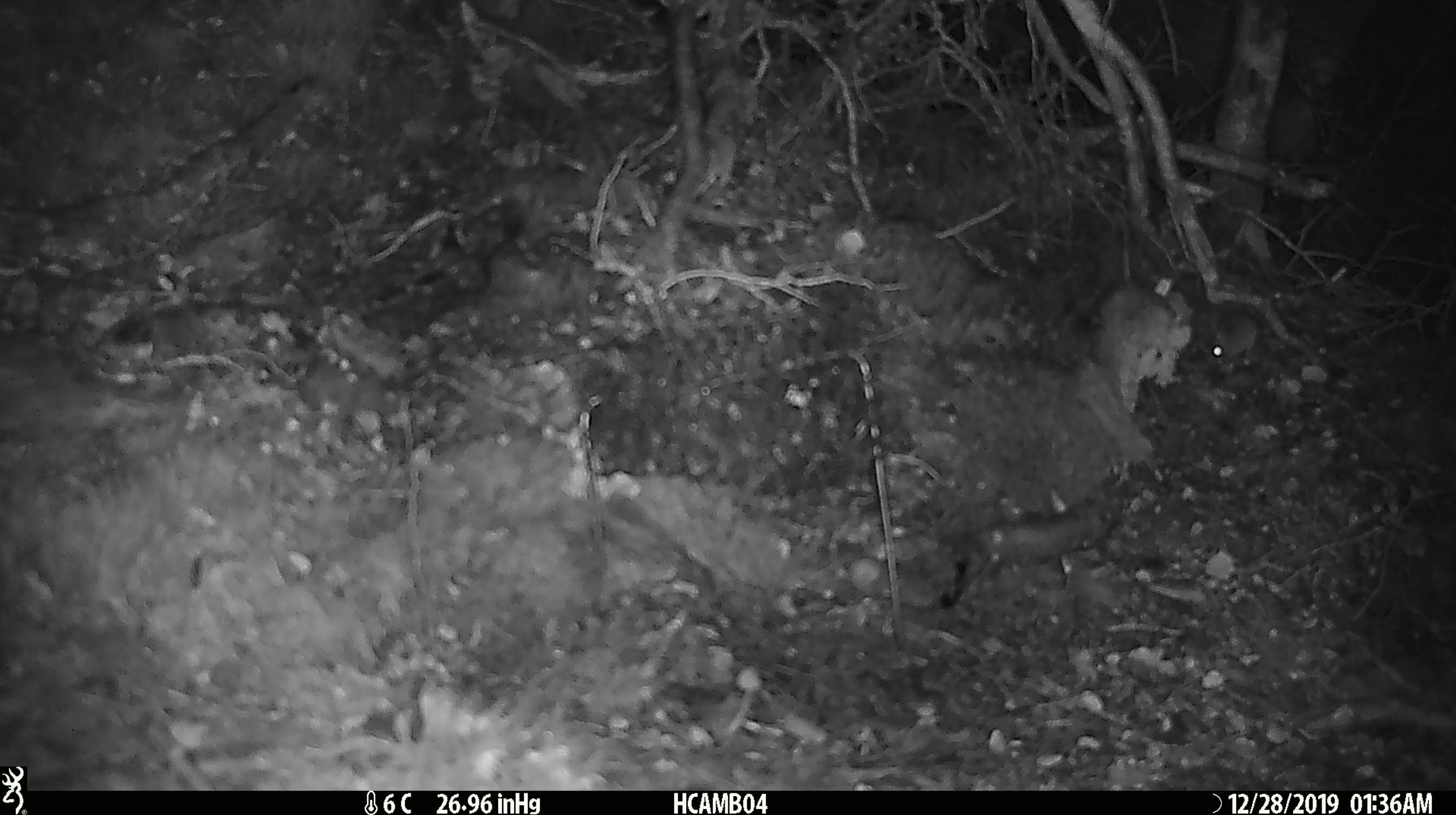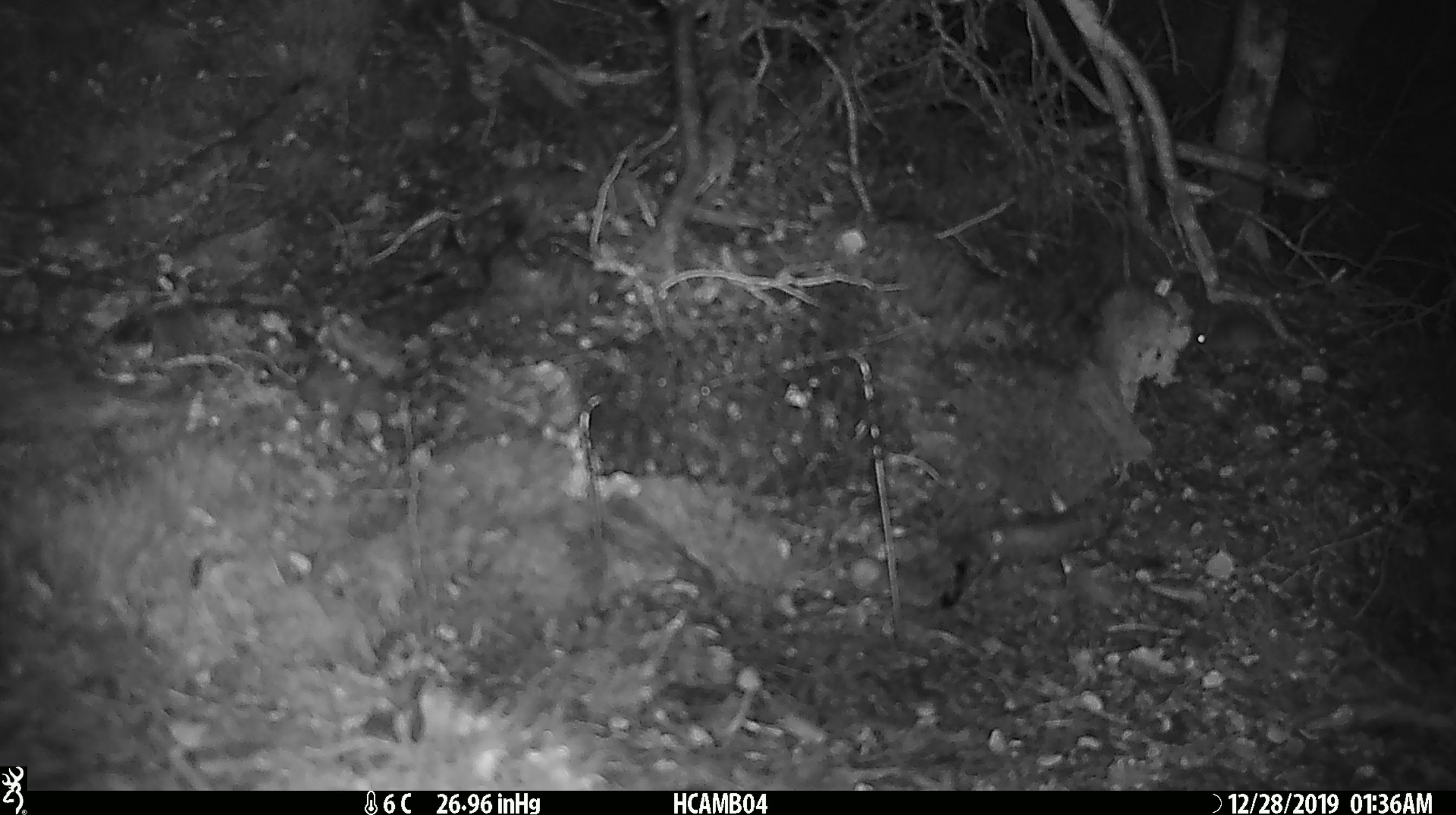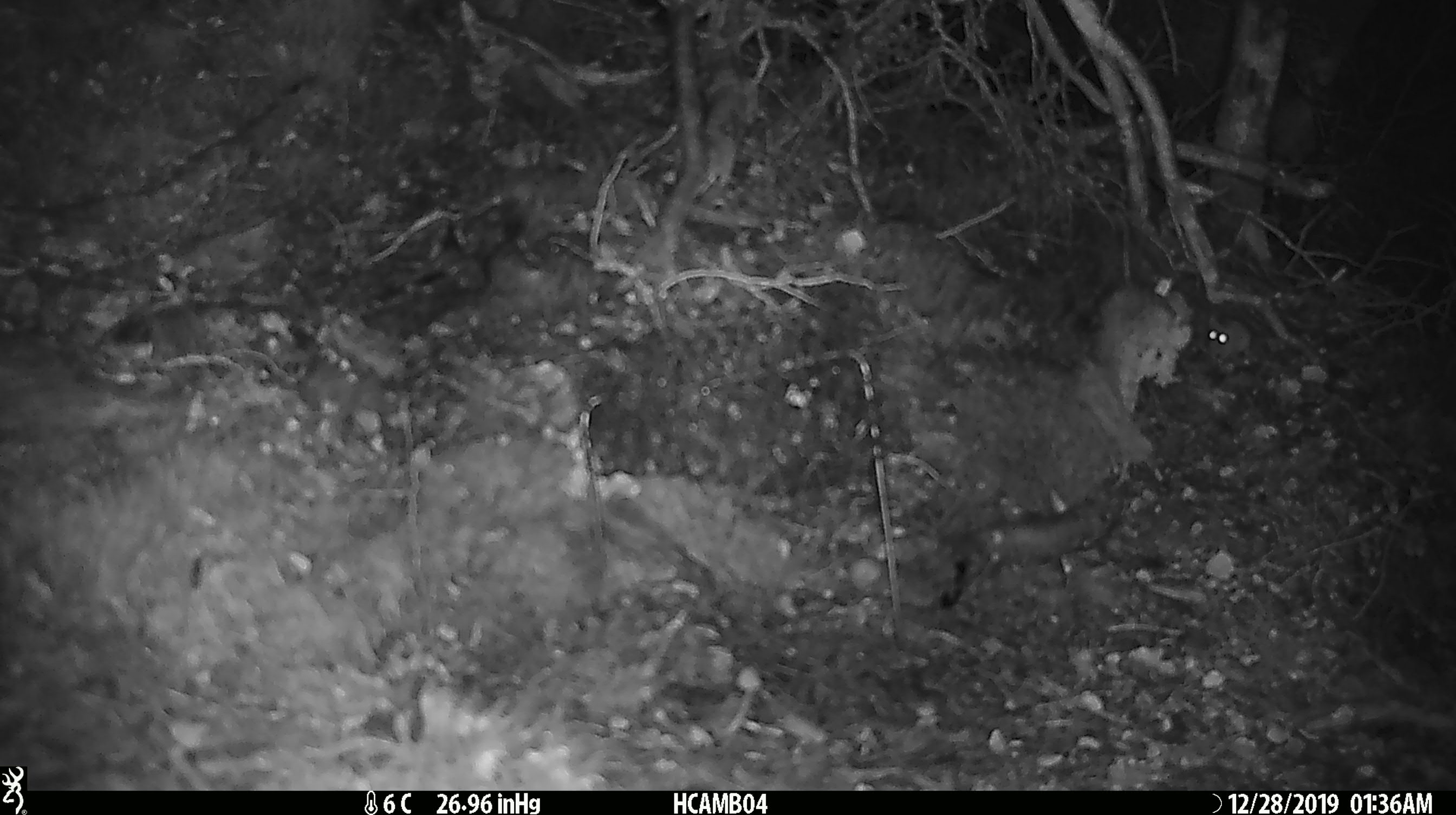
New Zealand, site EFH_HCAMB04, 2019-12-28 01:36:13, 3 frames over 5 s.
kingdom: Animalia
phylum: Chordata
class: Mammalia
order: Rodentia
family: Muridae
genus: Mus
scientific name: Mus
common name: mouse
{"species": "mouse (Mus)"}